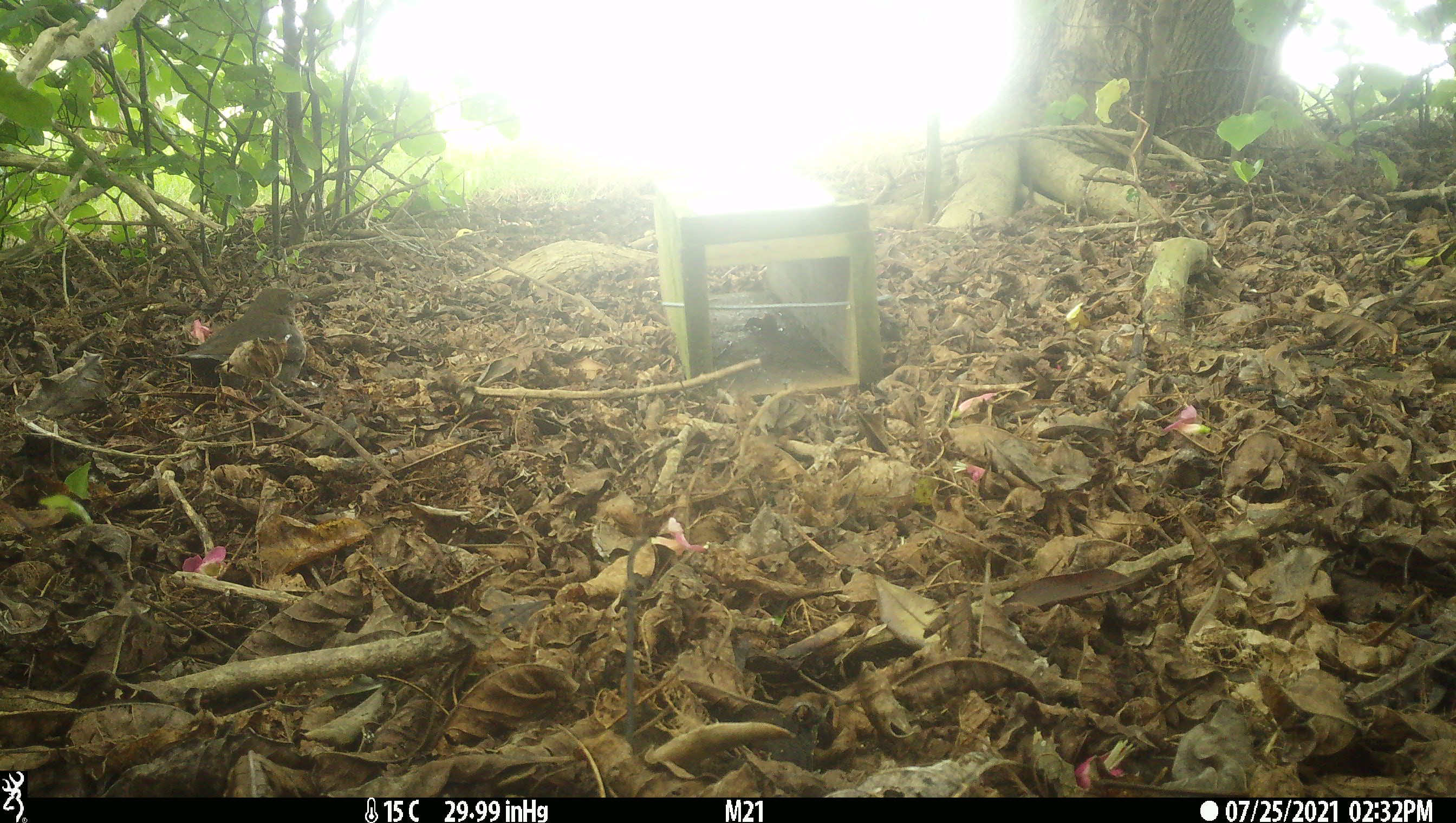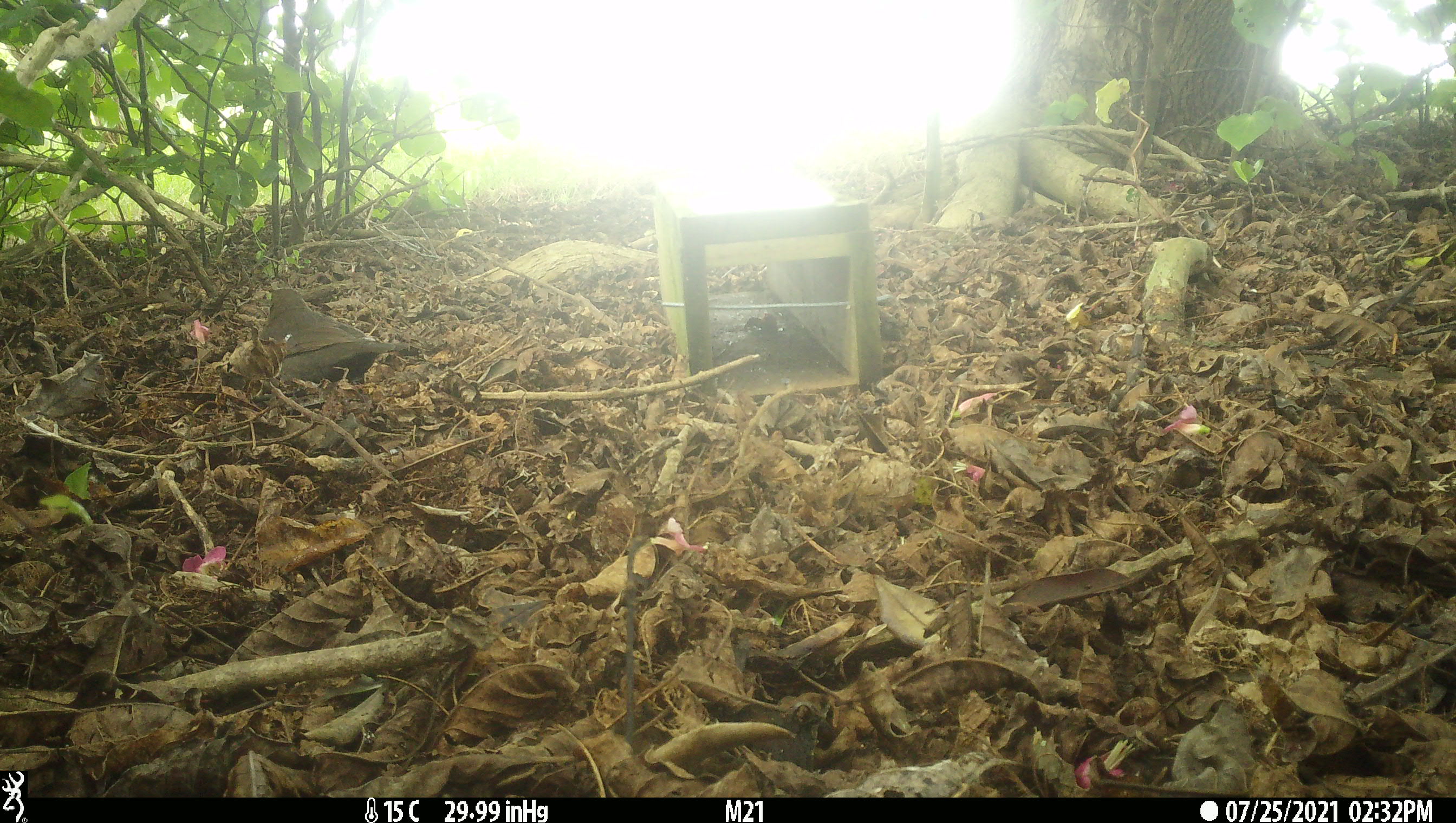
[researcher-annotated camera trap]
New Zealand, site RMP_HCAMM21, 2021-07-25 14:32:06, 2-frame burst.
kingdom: Animalia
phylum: Chordata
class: Aves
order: Passeriformes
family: Turdidae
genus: Turdus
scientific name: Turdus merula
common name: eurasian blackbird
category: blackbird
Blackbird (eurasian blackbird) (Turdus merula).